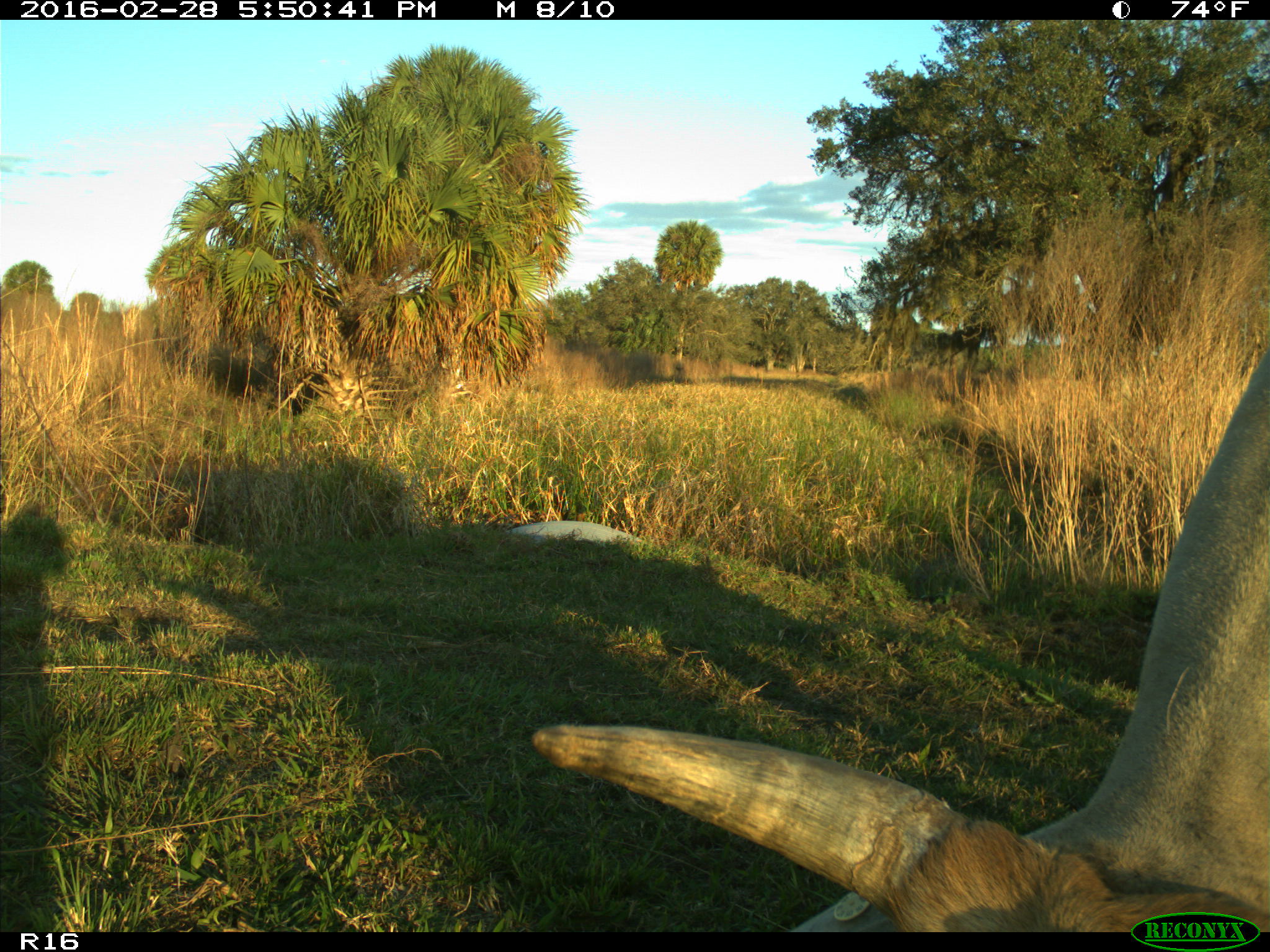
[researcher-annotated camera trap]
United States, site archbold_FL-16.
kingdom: Animalia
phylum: Chordata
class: Mammalia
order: Artiodactyla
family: Bovidae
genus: Bos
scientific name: Bos taurus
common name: domestic cow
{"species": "Bos taurus (domestic cow)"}